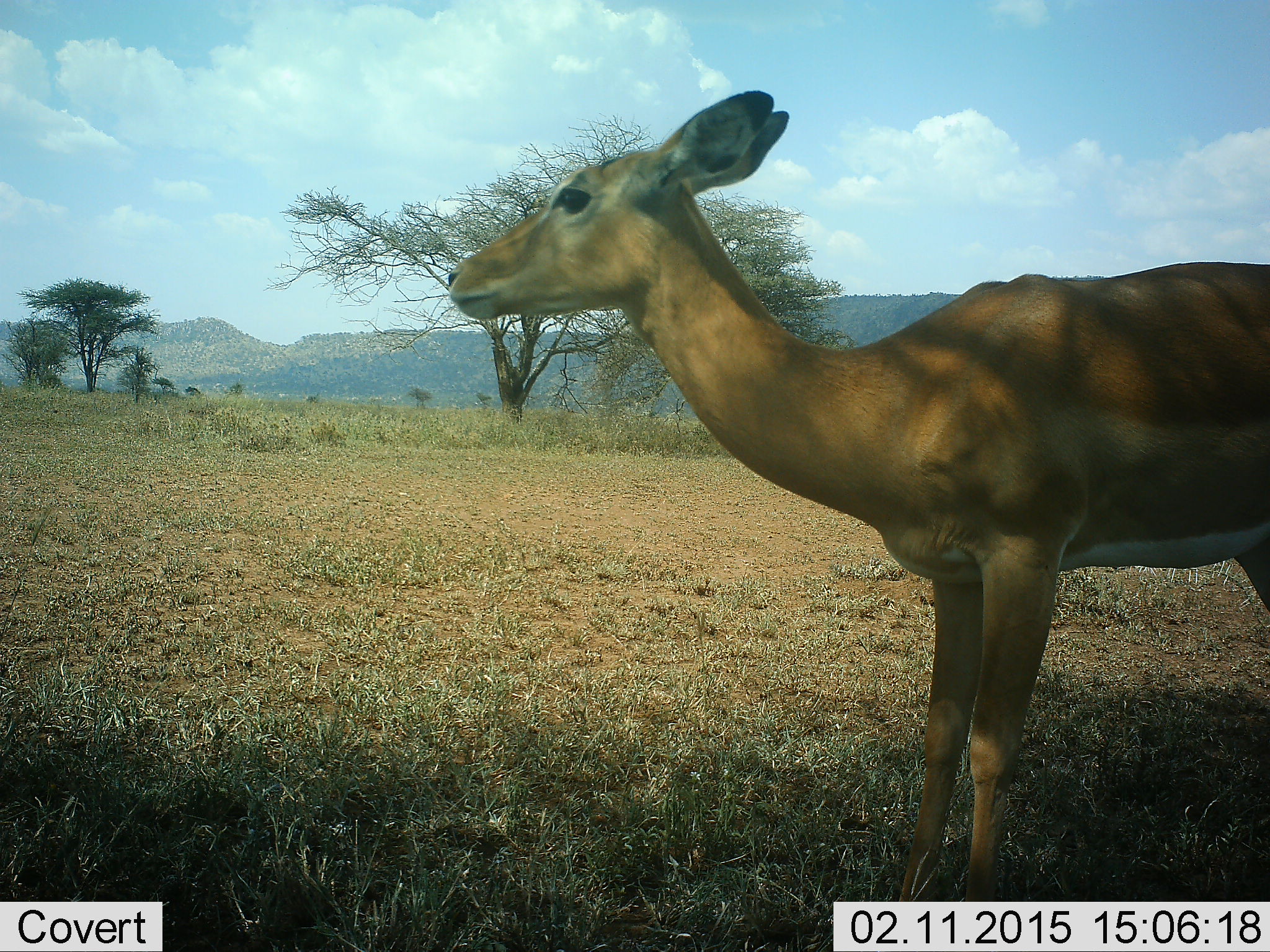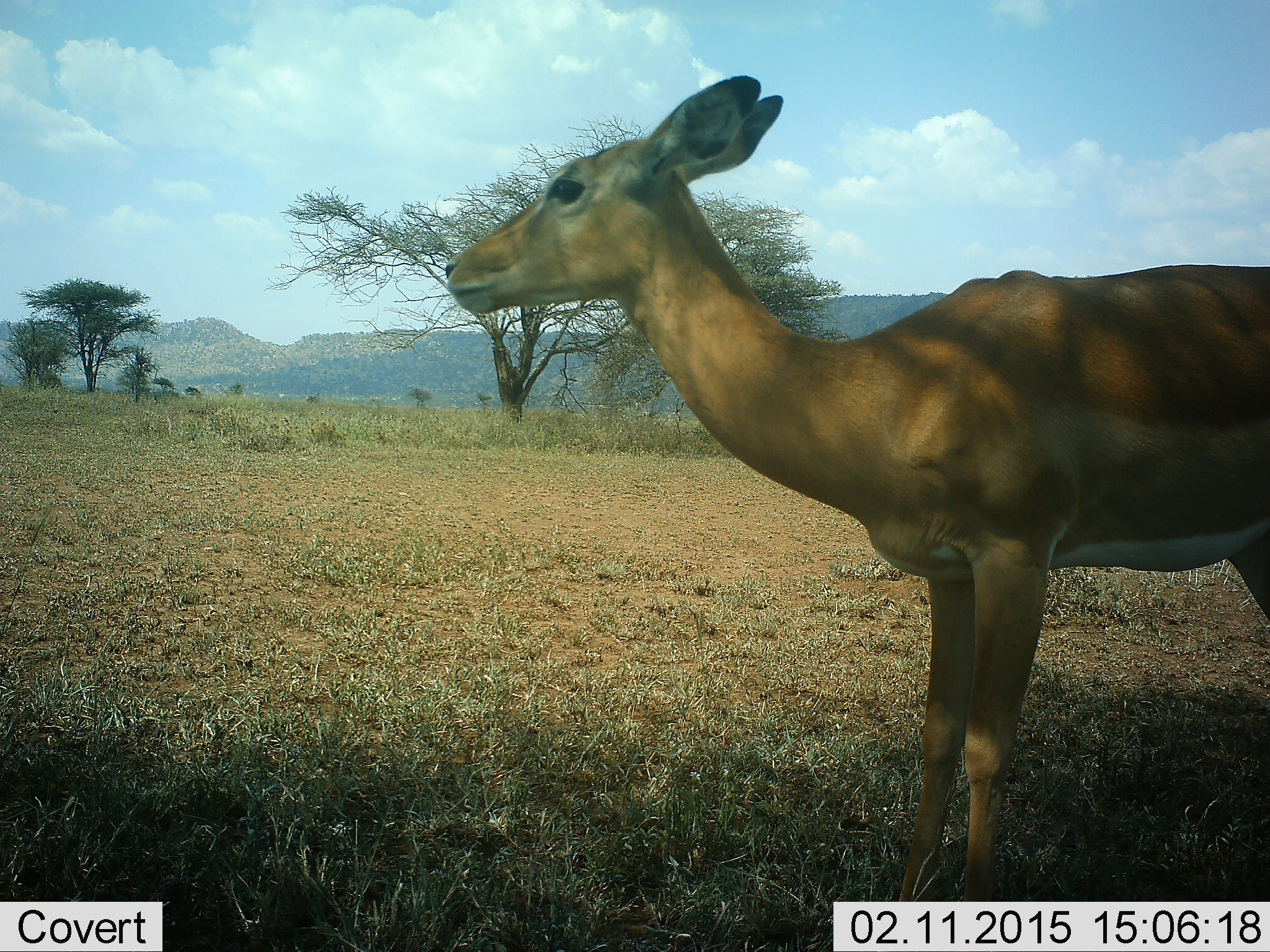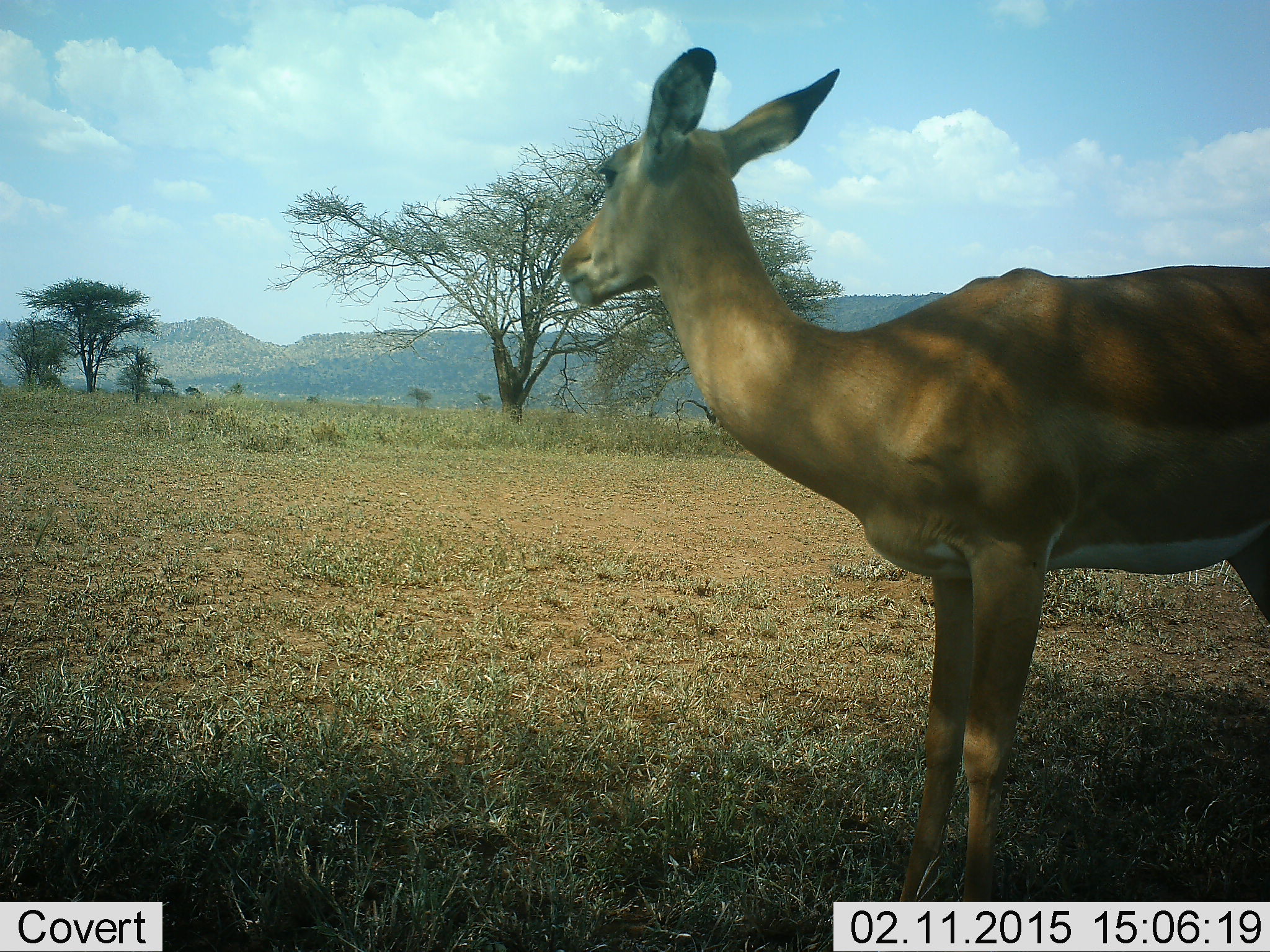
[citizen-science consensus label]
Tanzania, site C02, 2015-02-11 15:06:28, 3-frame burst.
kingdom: Animalia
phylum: Chordata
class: Mammalia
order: Artiodactyla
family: Bovidae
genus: Aepyceros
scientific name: Aepyceros melampus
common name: impala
Impala (Aepyceros melampus), count 1. Behavior (volunteer vote fractions): standing 100%, resting 0%, moving 0%, interacting 0%. Young present (vote fraction): 0%. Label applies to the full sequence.